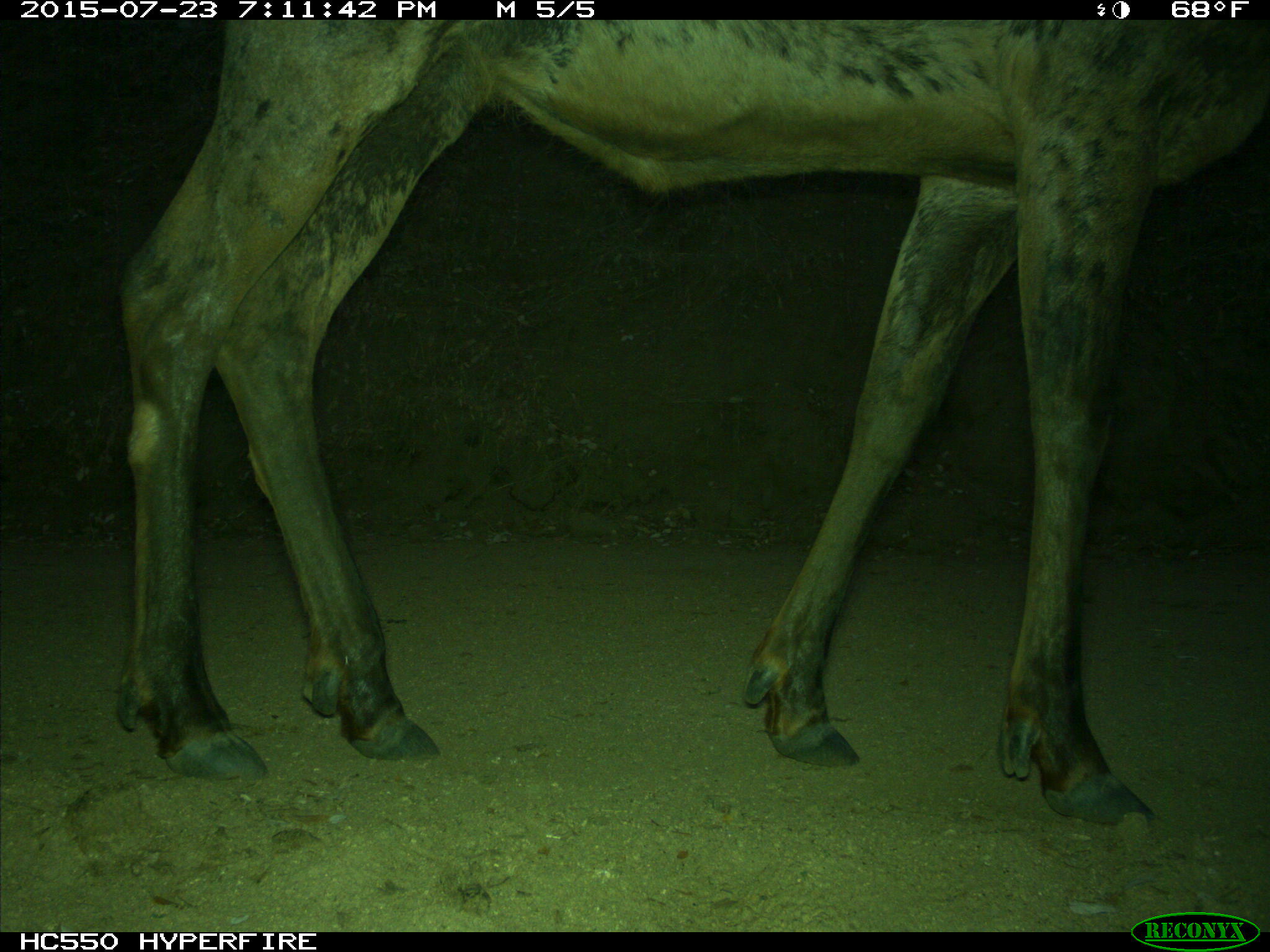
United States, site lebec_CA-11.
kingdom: Animalia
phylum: Chordata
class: Mammalia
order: Artiodactyla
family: Cervidae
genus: Cervus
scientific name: Cervus canadensis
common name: elk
Cervus canadensis (elk).